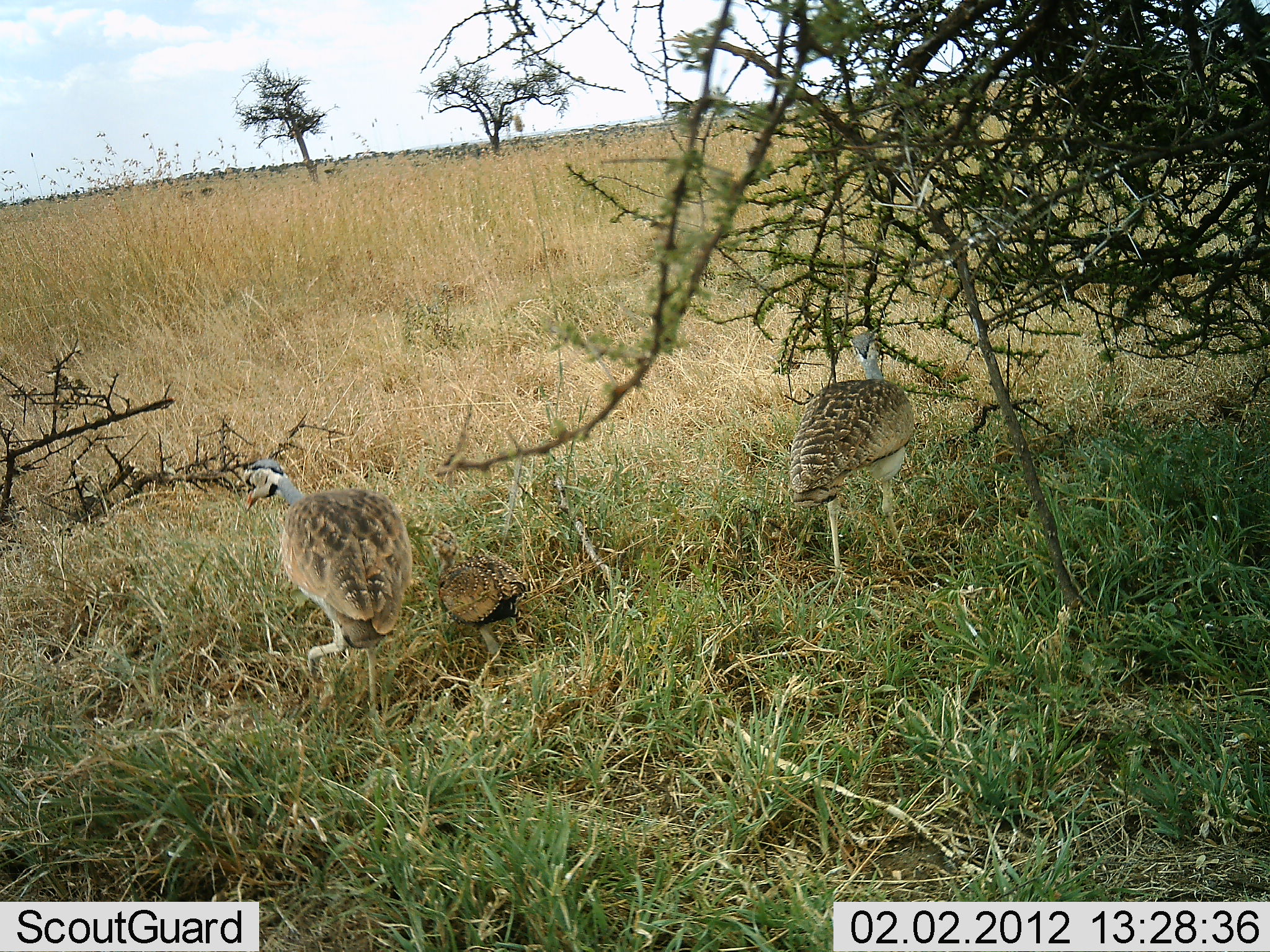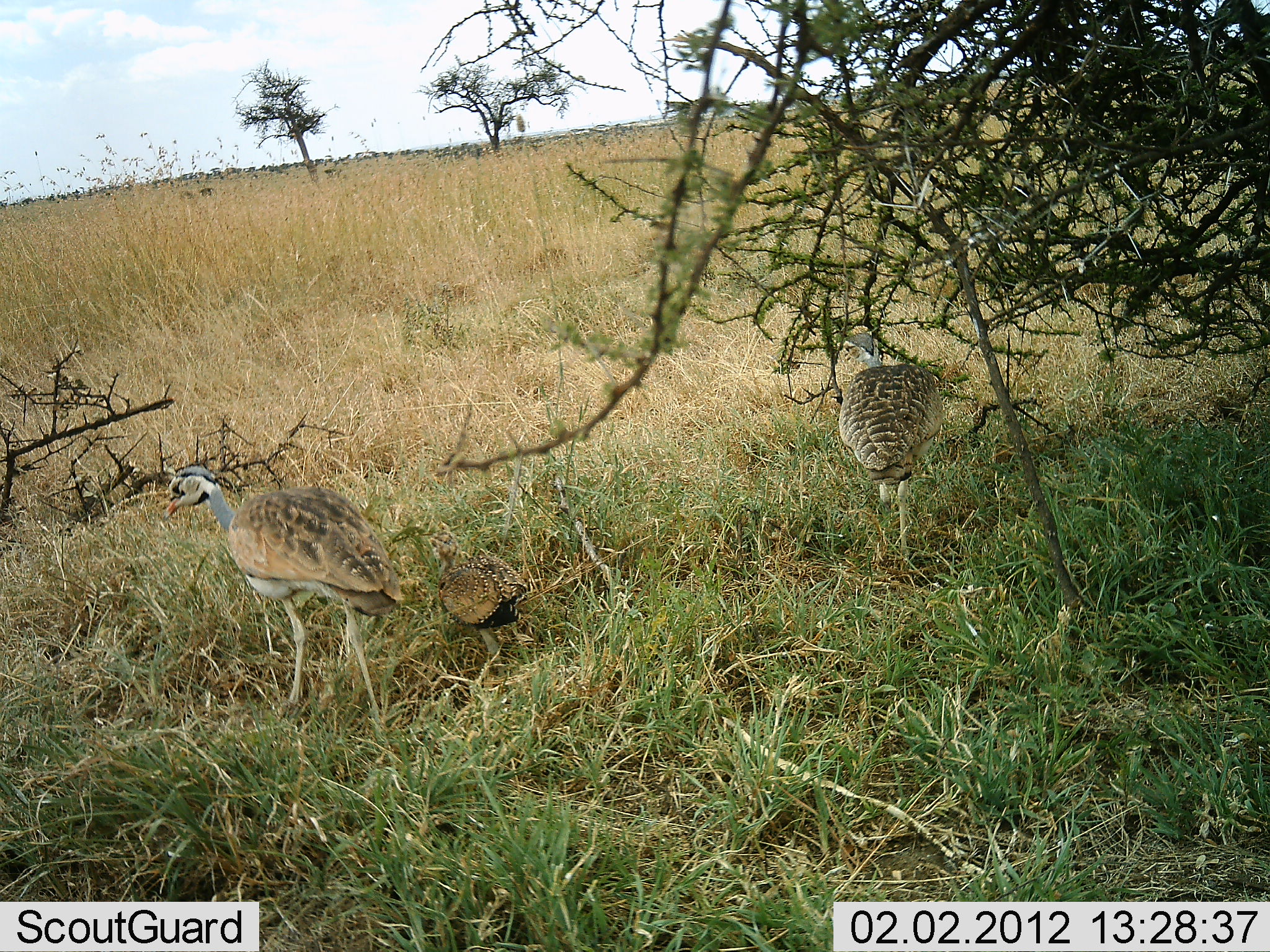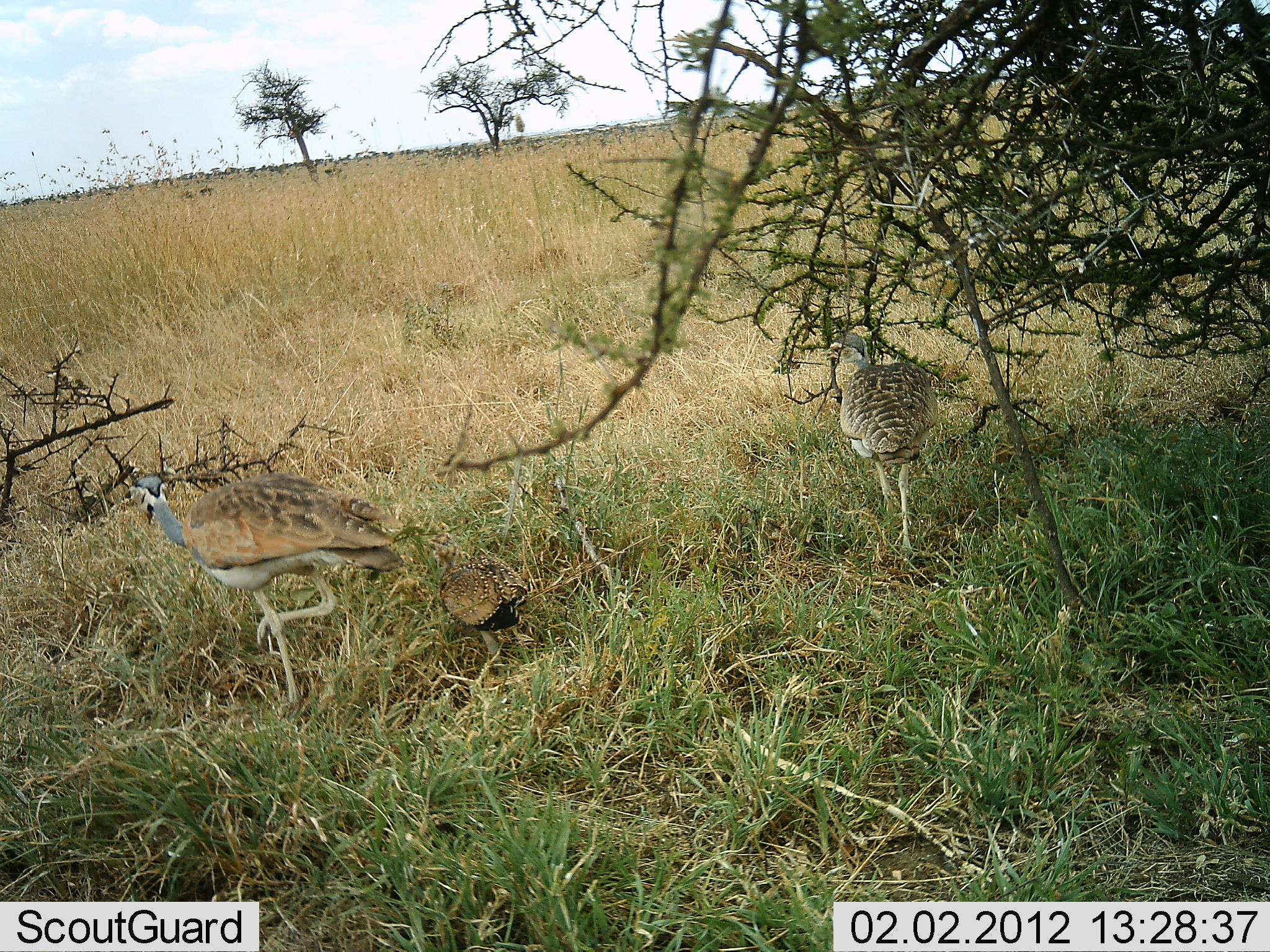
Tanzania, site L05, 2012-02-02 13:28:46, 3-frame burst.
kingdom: Animalia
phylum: Chordata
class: Aves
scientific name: Aves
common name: bird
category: otherbird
Otherbird (bird) (Aves), count 3. Behavior (volunteer vote fractions): standing 47%, resting 6%, moving 76%, interacting 6%. Young present (vote fraction): 65%. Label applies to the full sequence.